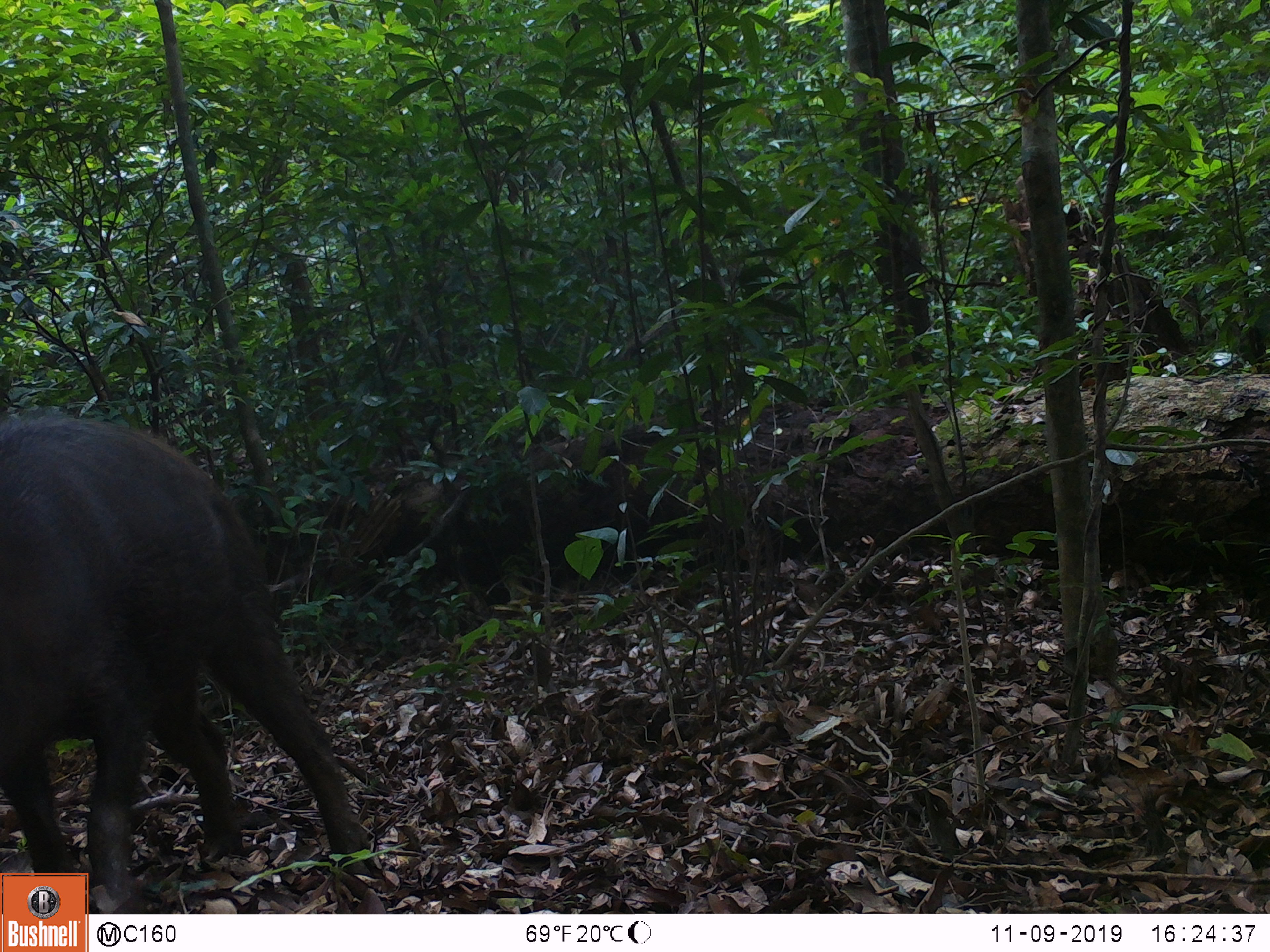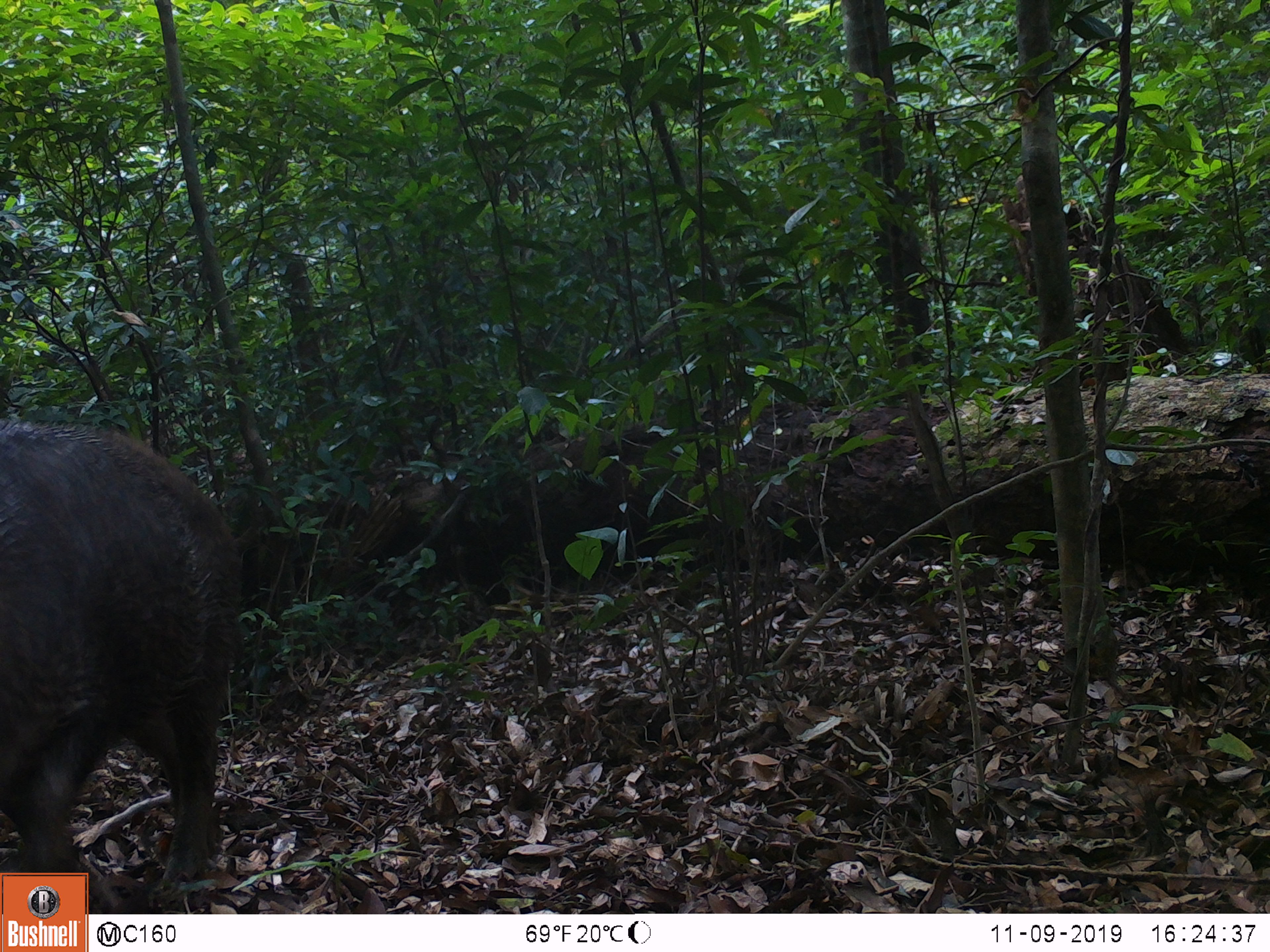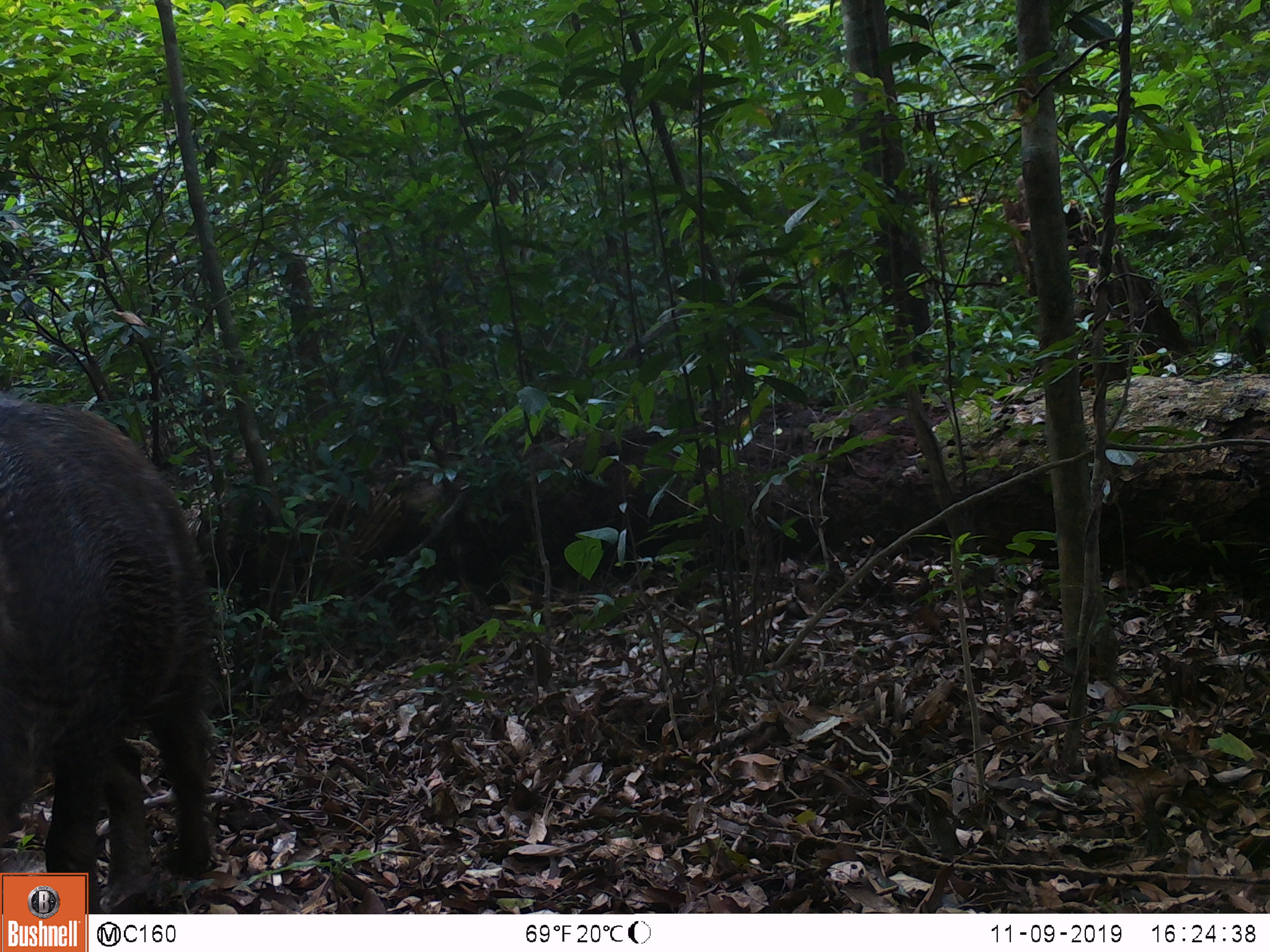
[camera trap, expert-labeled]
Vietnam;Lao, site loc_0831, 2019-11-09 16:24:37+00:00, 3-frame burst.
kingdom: Animalia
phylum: Chordata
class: Mammalia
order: Artiodactyla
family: Suidae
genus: Sus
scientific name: Sus scrofa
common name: eurasian wild pig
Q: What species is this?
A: Eurasian wild pig (Sus scrofa).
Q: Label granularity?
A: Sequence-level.